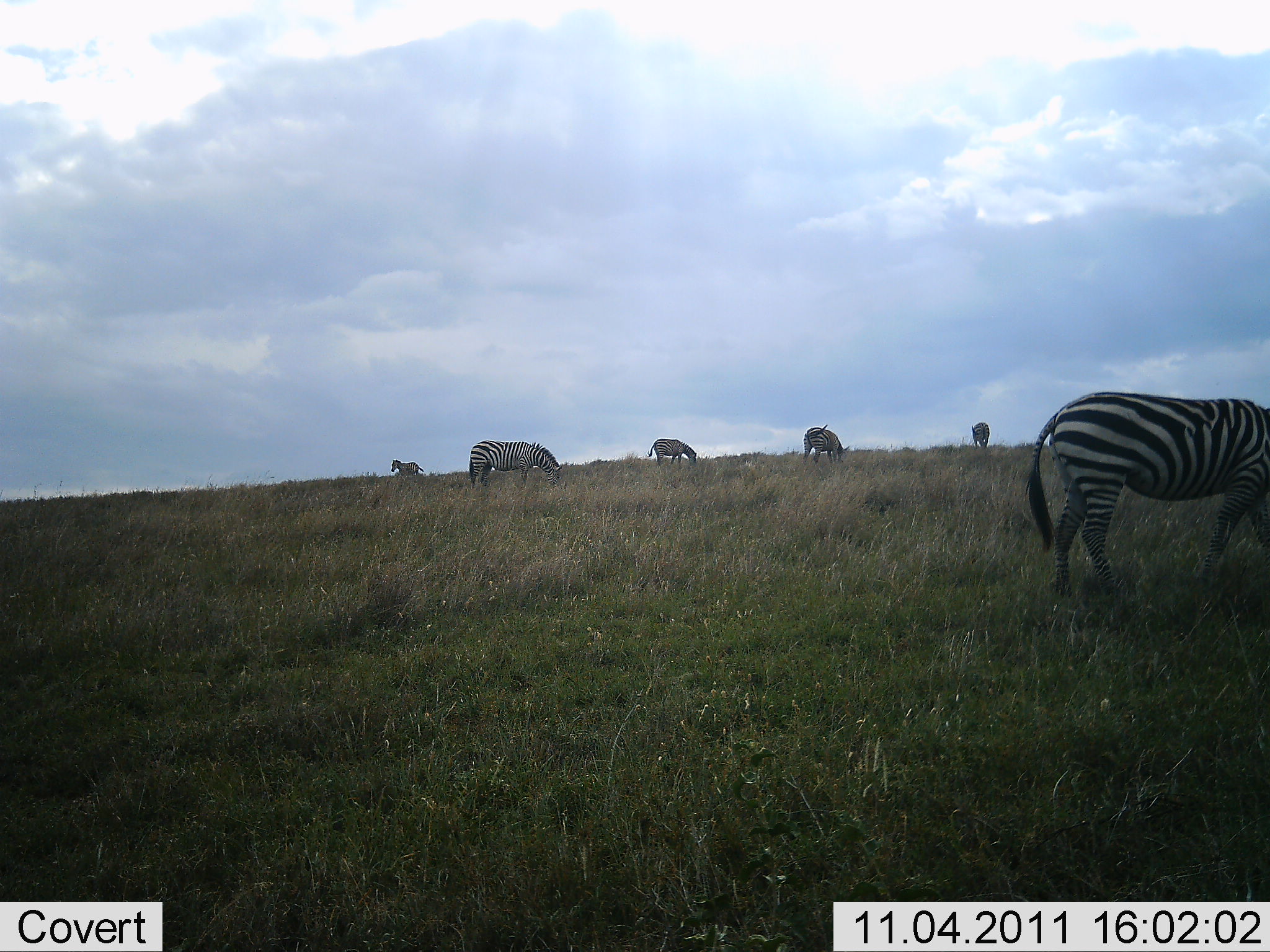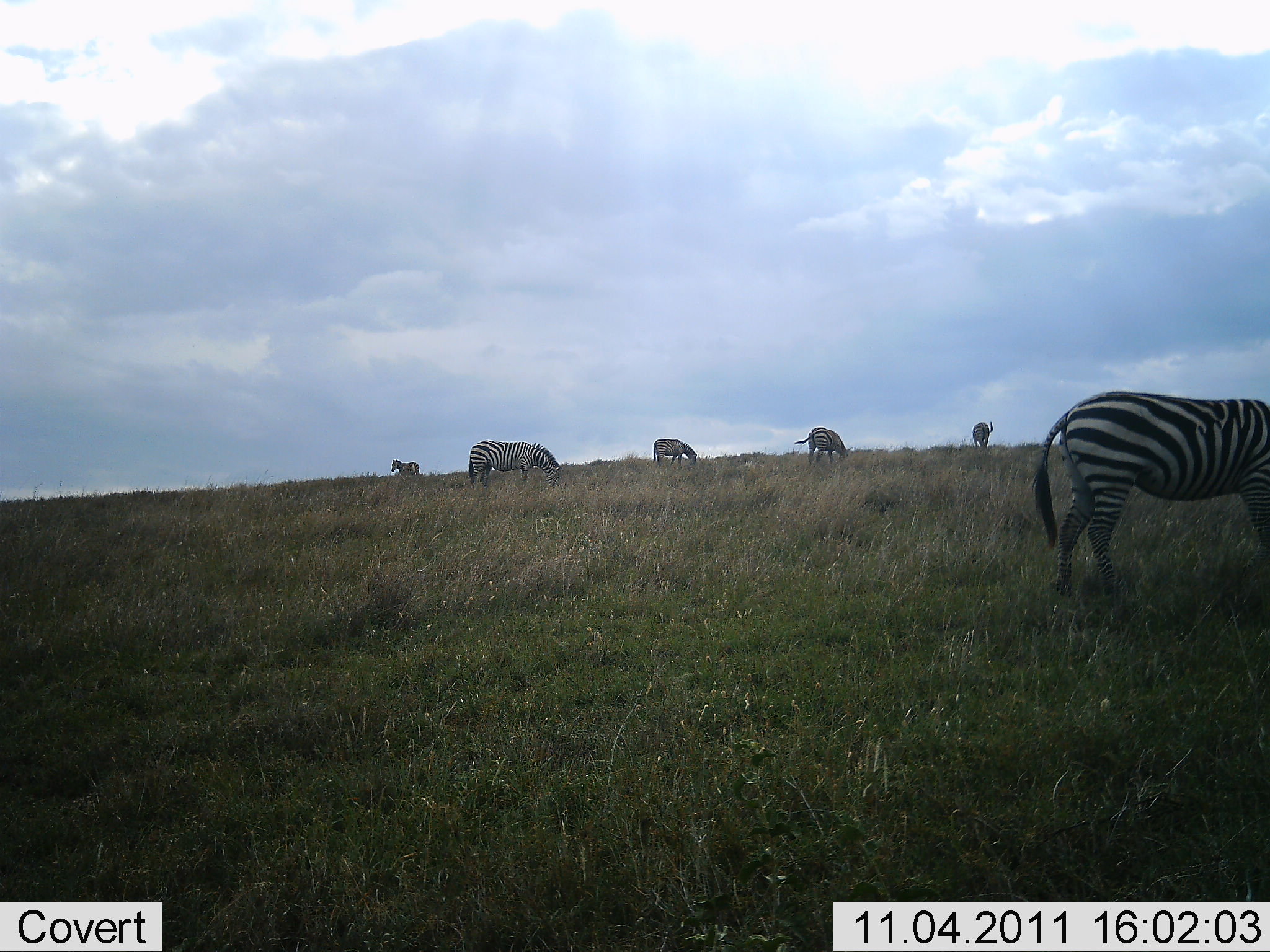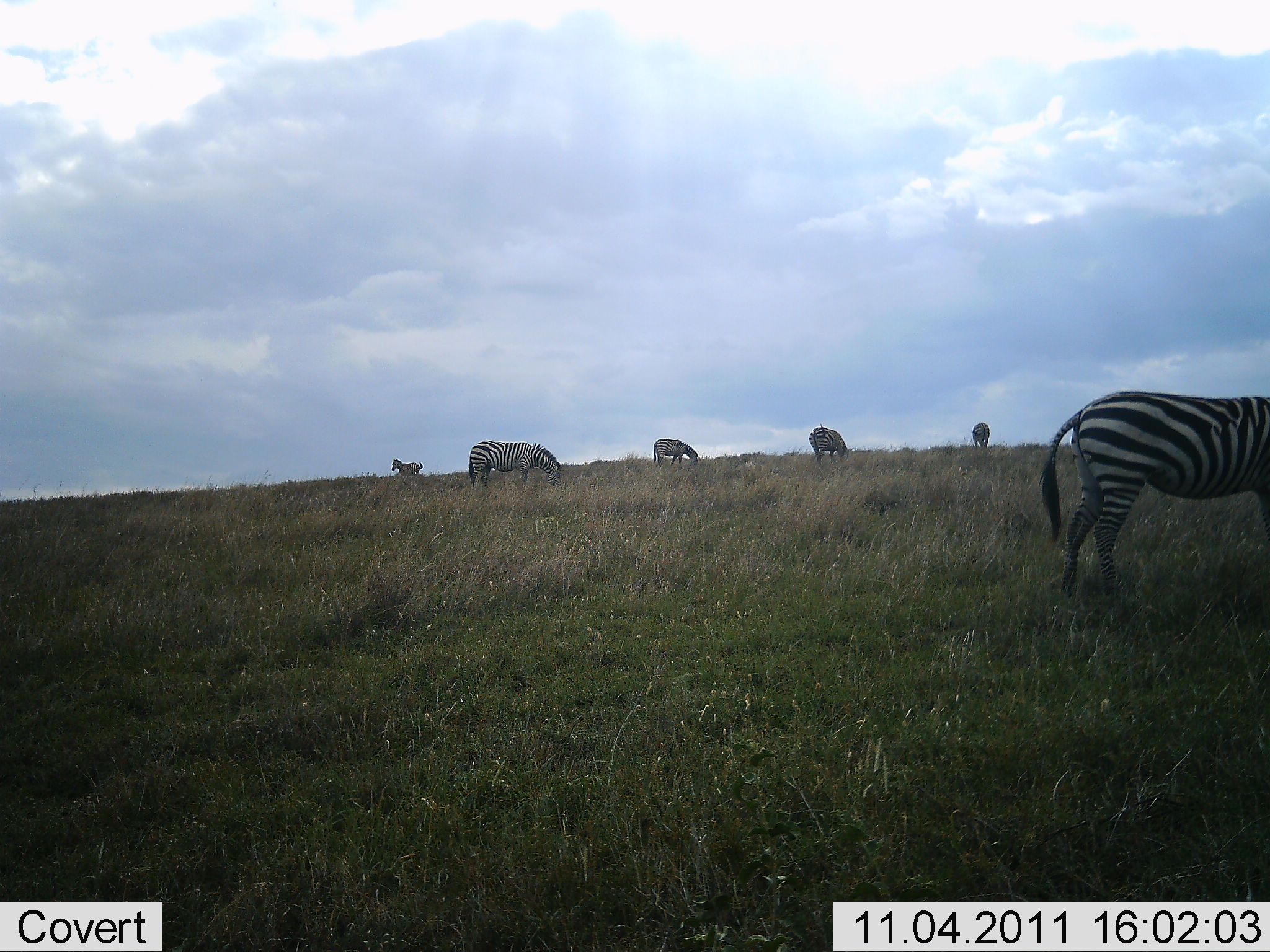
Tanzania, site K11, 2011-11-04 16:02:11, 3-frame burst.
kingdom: Animalia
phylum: Chordata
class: Mammalia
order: Perissodactyla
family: Equidae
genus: Equus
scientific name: Equus quagga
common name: plains zebra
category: zebra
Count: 6.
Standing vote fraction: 58%.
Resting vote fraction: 0%.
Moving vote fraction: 0%.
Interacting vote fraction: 0%.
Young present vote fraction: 0%.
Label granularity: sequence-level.